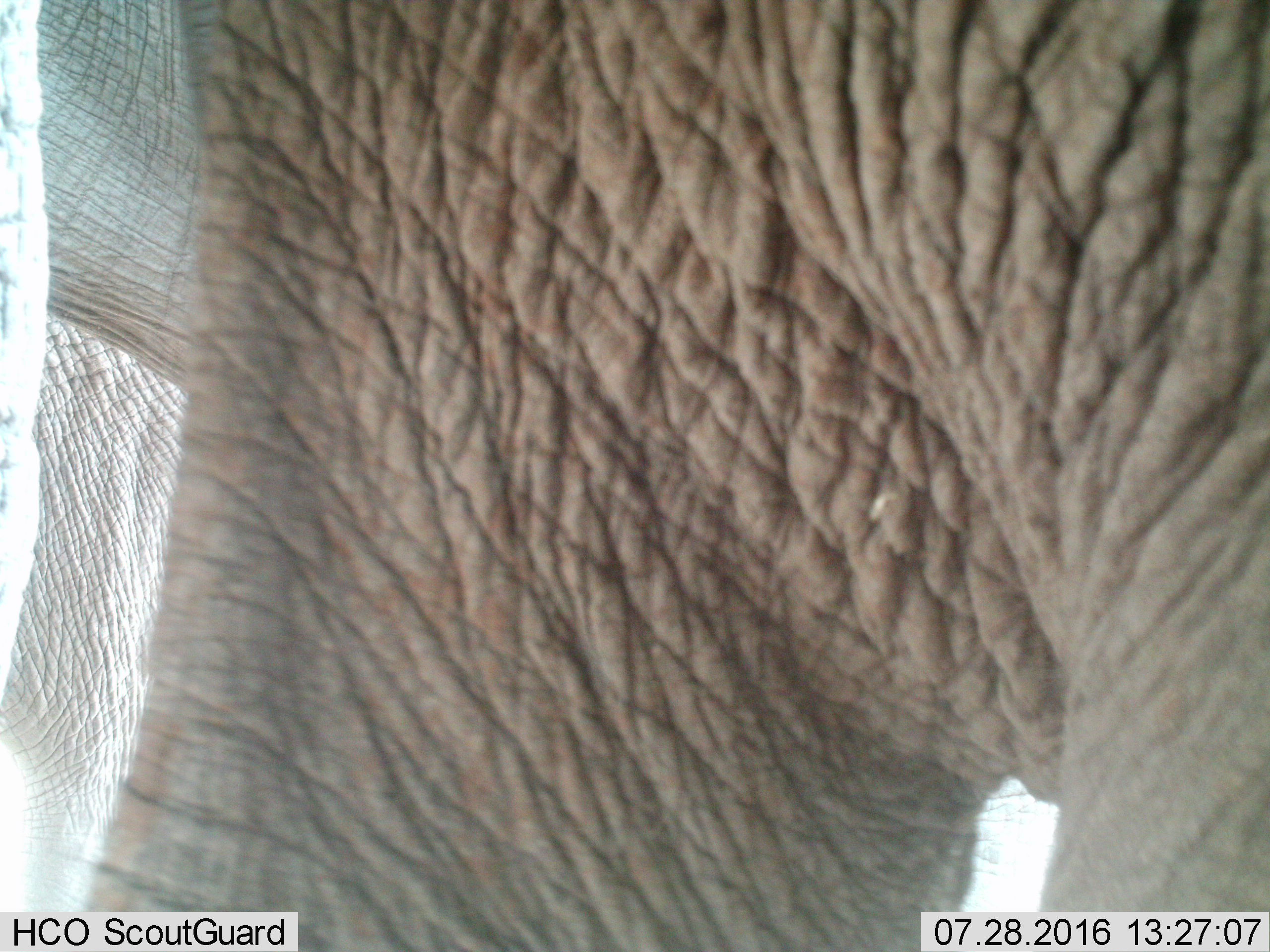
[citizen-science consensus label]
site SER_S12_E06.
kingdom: Animalia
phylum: Chordata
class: Mammalia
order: Proboscidea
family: Elephantidae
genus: Loxodonta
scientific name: Loxodonta africana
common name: african bush elephant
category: elephant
Elephant (african bush elephant) (Loxodonta africana), count 1. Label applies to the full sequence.